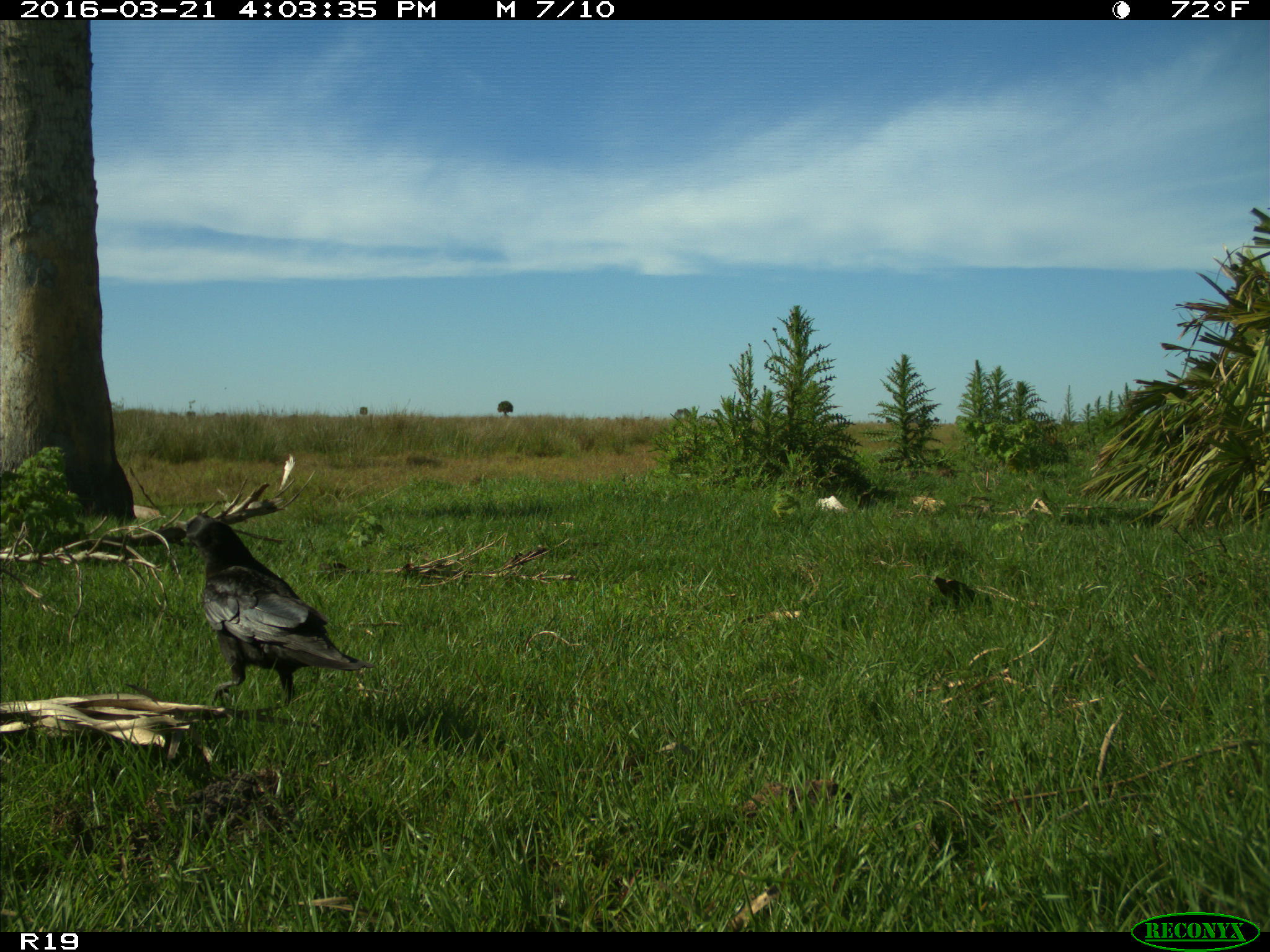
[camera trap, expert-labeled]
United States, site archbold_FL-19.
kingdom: Animalia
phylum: Chordata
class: Aves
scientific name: Aves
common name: birds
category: unidentified bird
Unidentified bird (birds) (Aves).